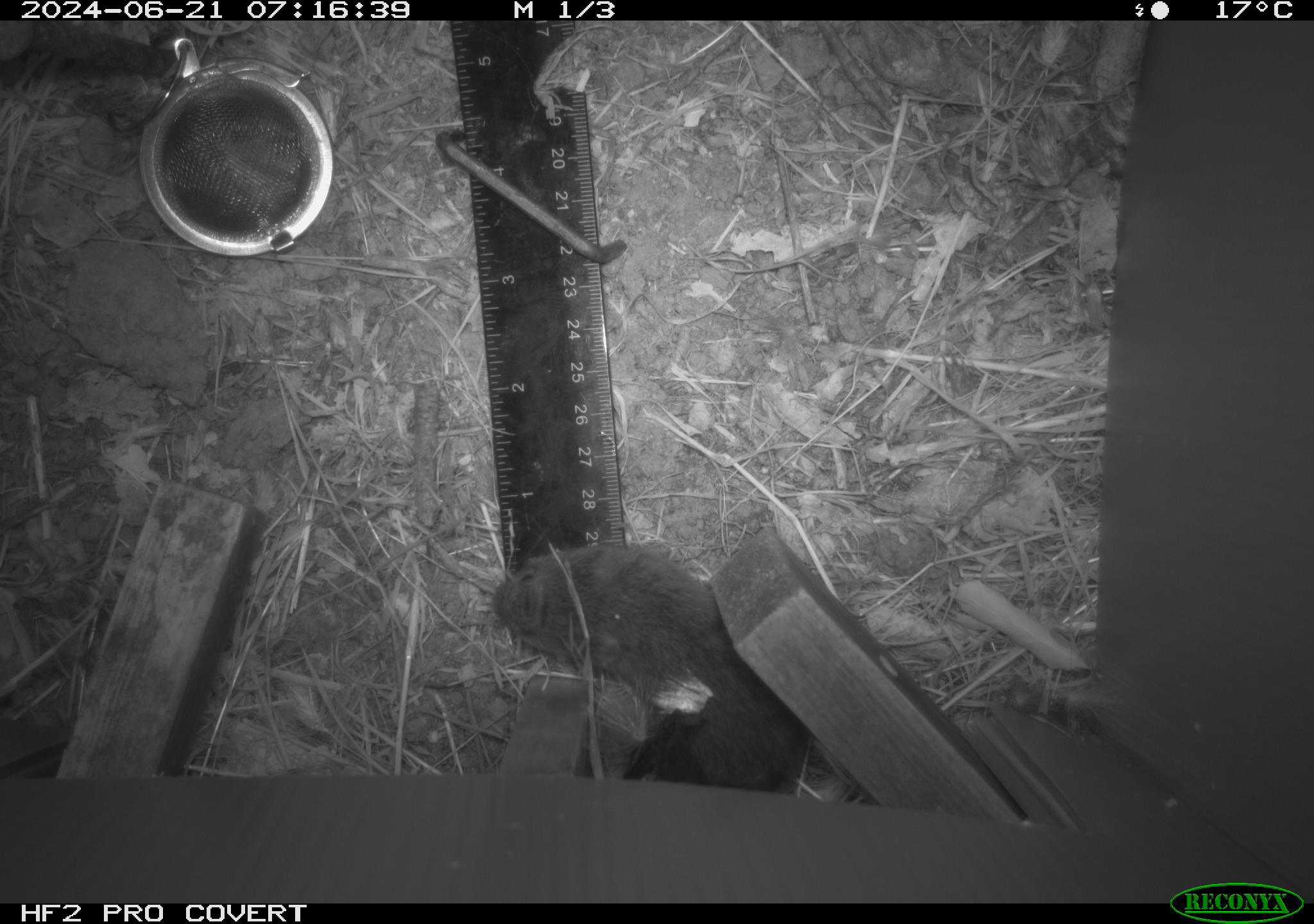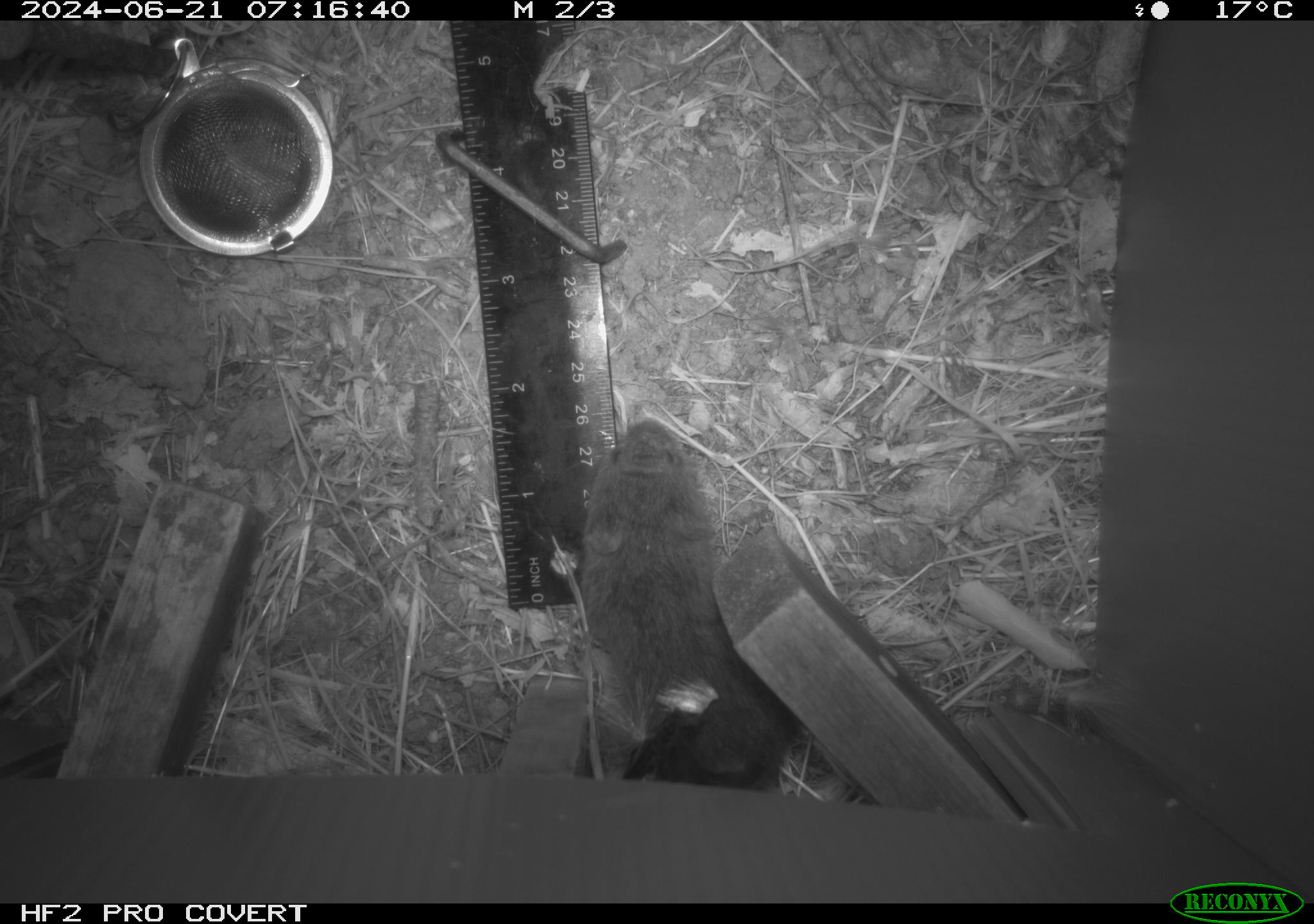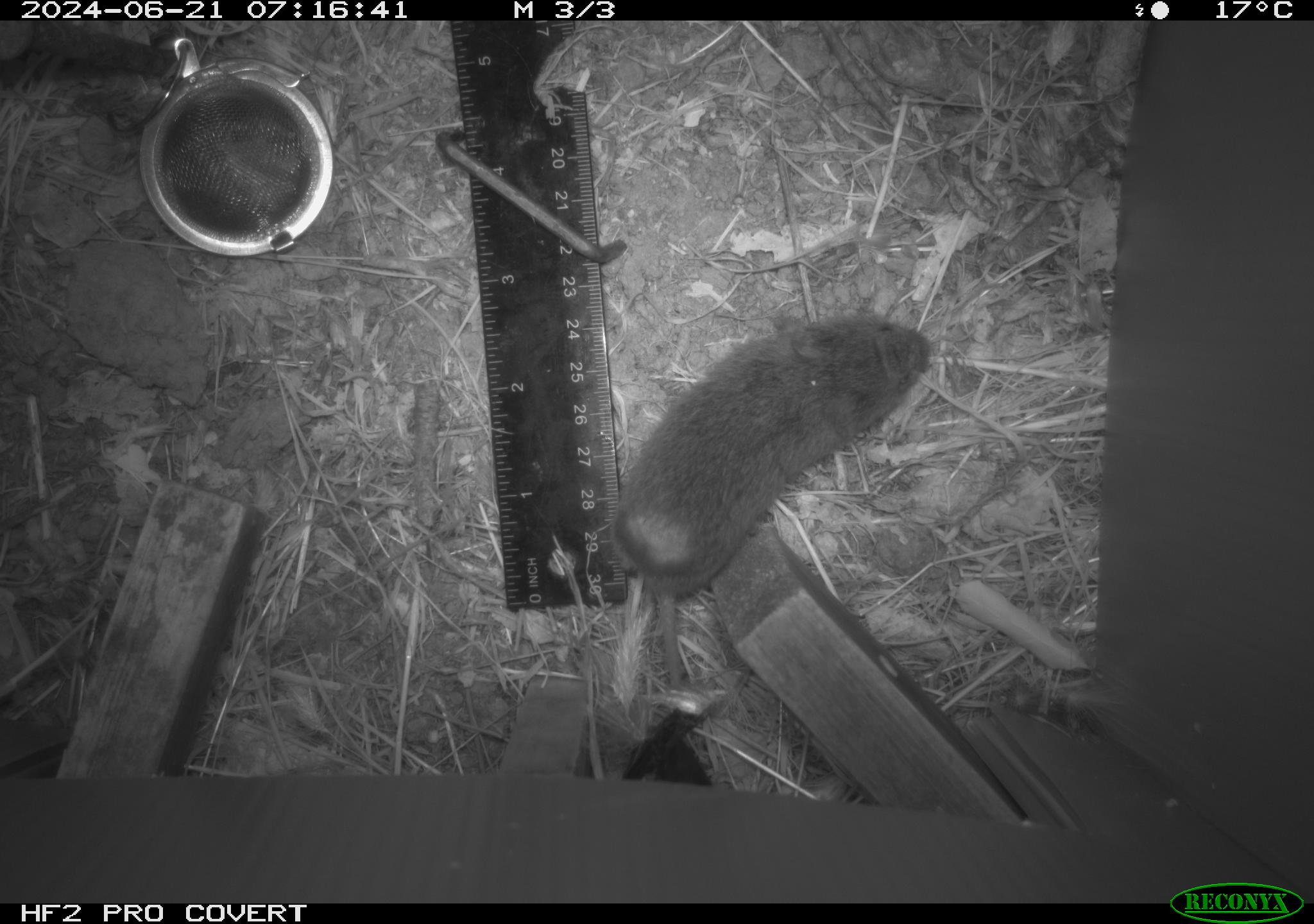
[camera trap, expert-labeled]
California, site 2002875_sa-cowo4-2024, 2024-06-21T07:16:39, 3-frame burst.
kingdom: Animalia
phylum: Chordata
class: Mammalia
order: Rodentia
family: Cricetidae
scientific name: Arvicolinae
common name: voles, lemmings, and muskrats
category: arvicolinae subfamily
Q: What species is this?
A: Arvicolinae subfamily (voles, lemmings, and muskrats) (Arvicolinae).